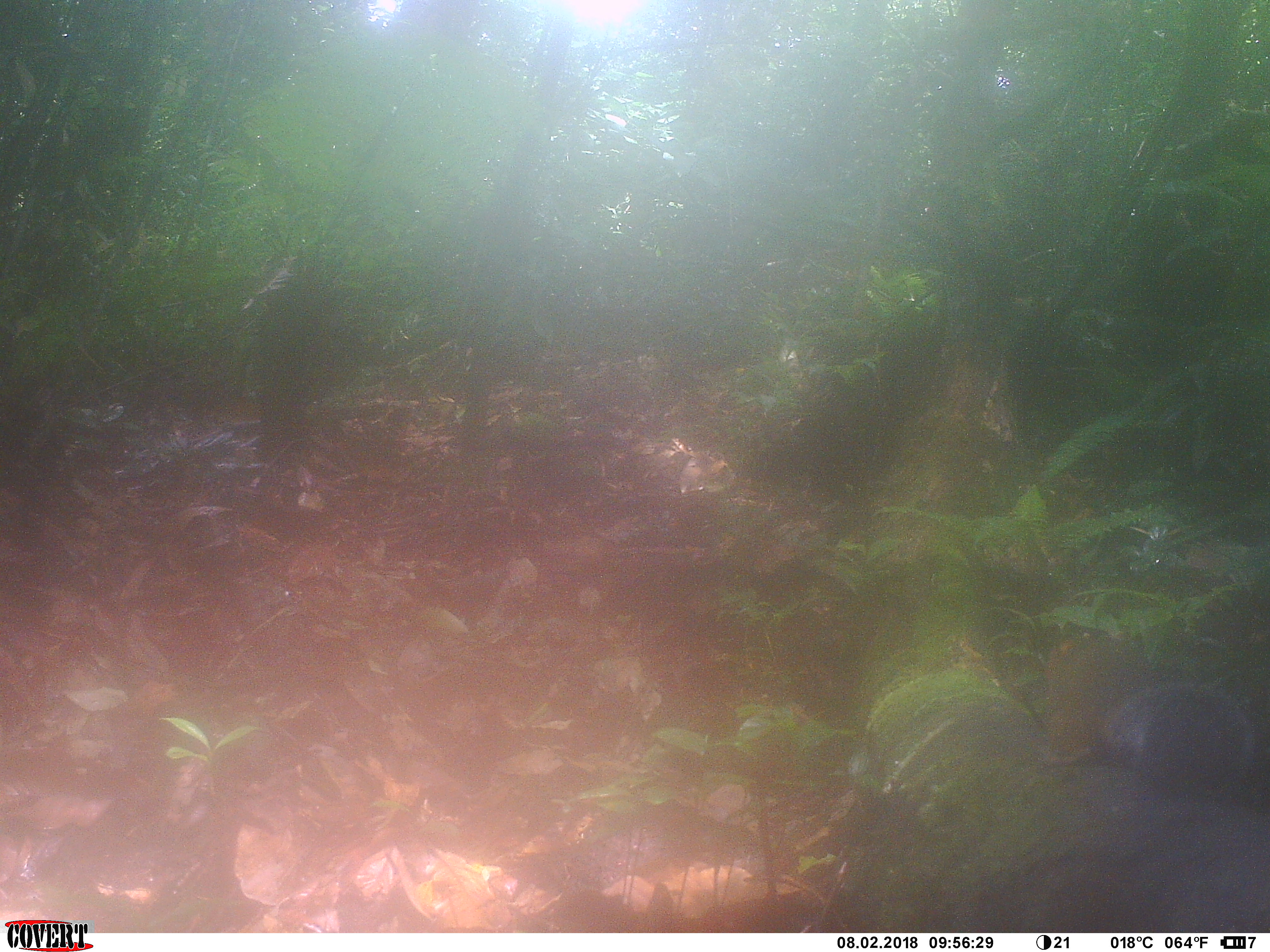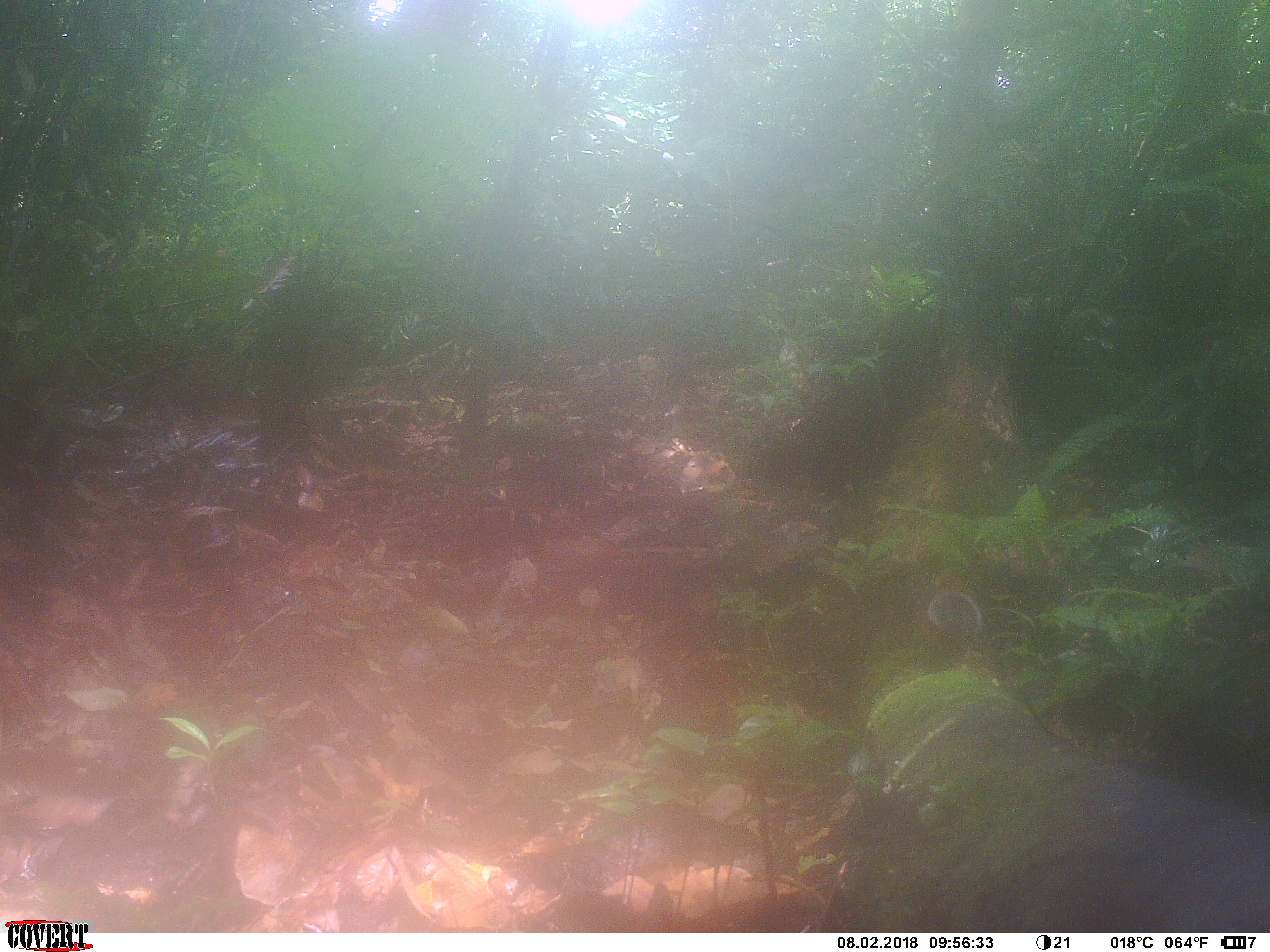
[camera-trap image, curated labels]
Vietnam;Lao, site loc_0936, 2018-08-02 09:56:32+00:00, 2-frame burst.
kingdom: Animalia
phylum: Chordata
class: Mammalia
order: Rodentia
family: Sciuridae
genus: Sciurus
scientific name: Sciurus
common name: squirrel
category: unidentified squirrel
Unidentified squirrel (squirrel) (Sciurus). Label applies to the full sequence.